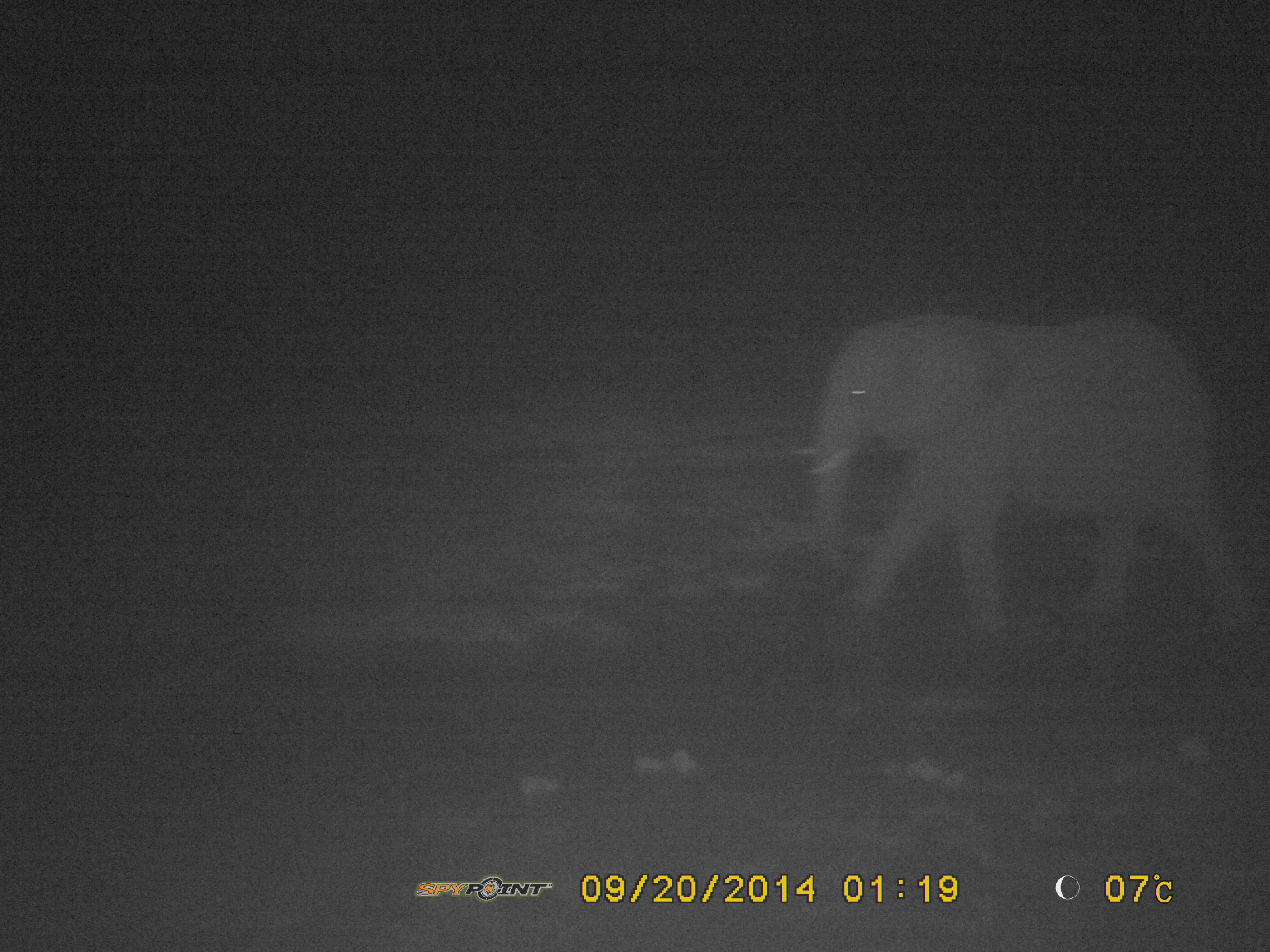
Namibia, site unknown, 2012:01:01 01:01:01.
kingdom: Animalia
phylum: Chordata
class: Mammalia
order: Proboscidea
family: Elephantidae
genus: Loxodonta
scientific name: Loxodonta africana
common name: african elephant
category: loxodanta africana